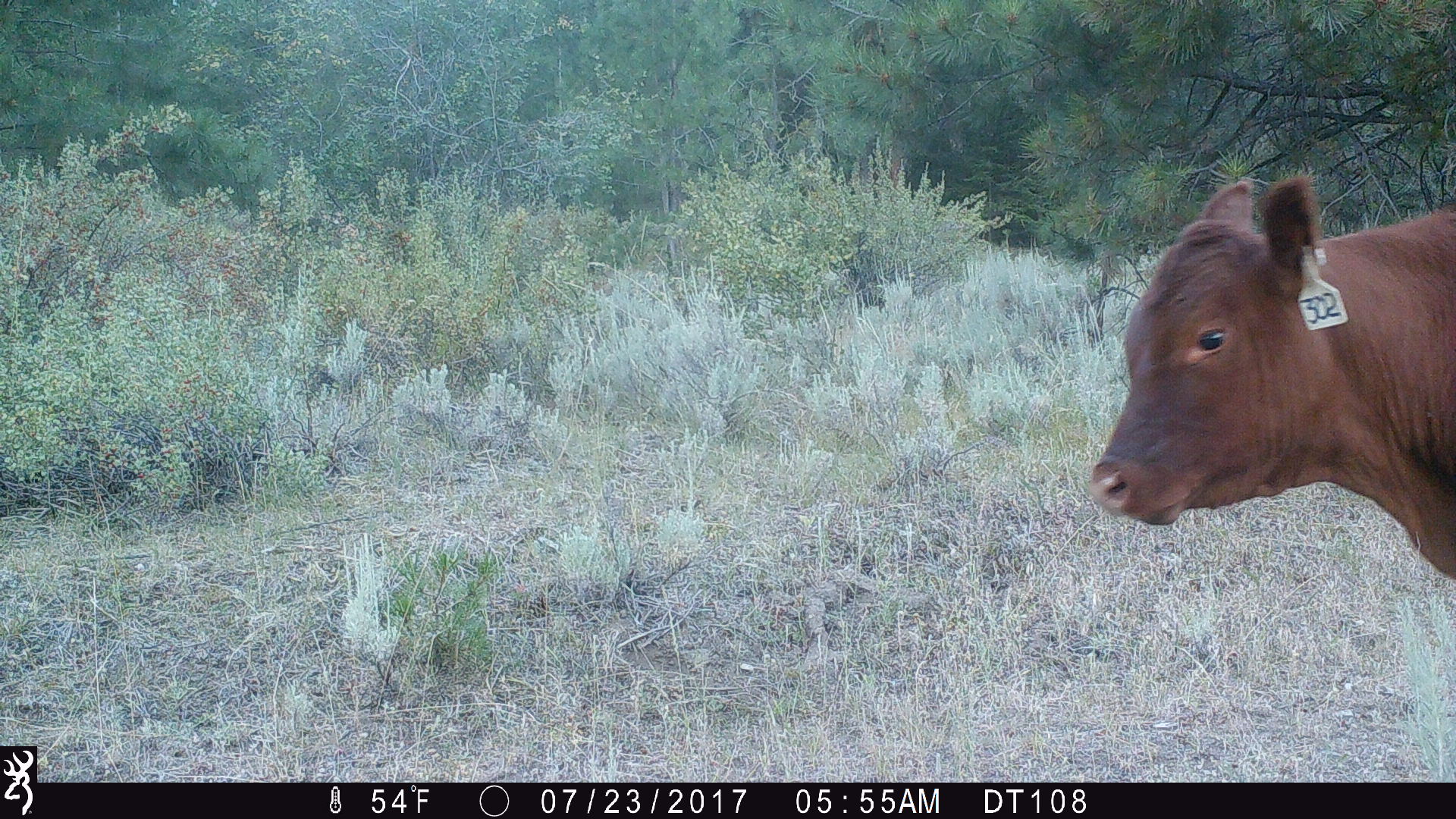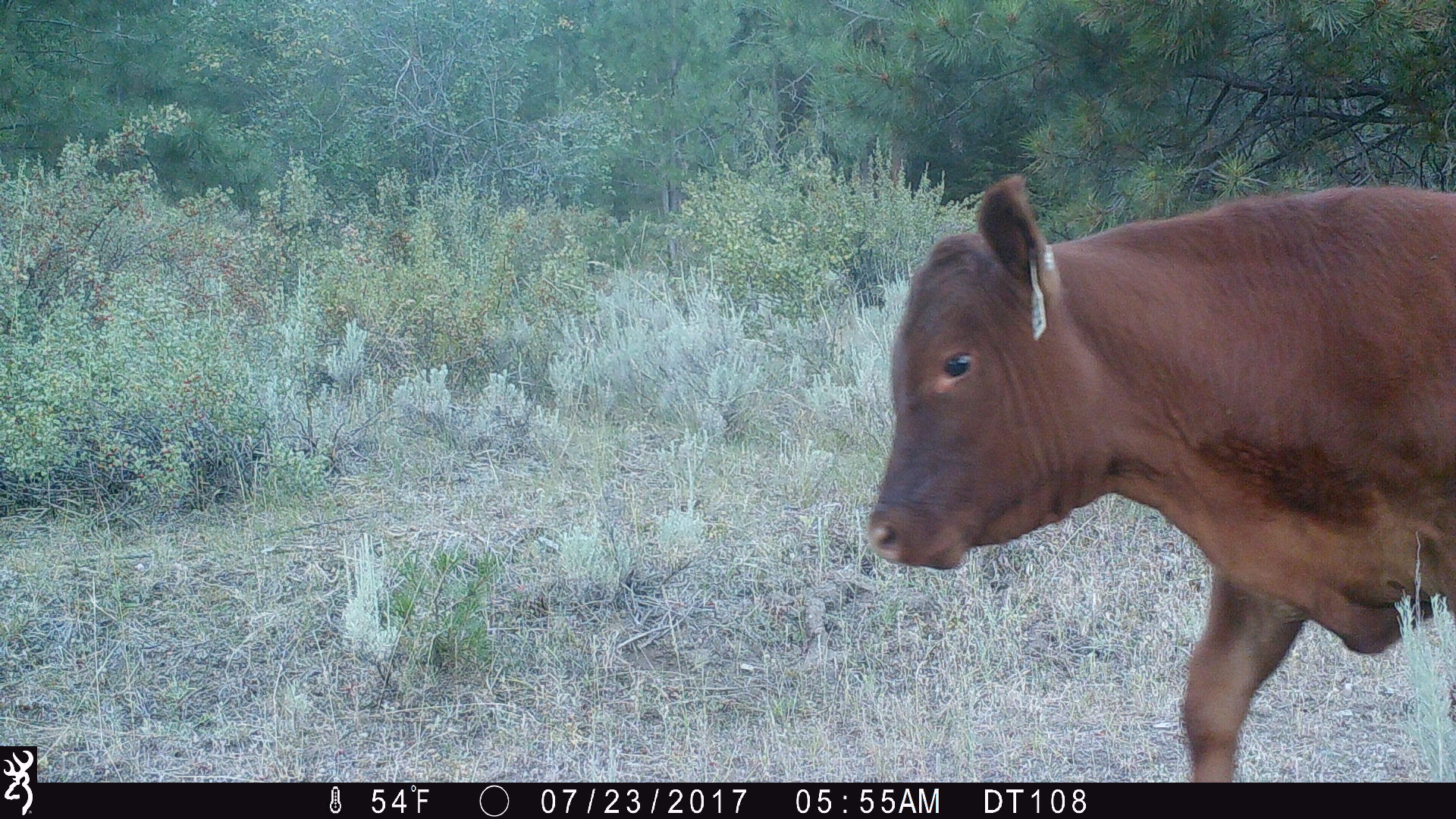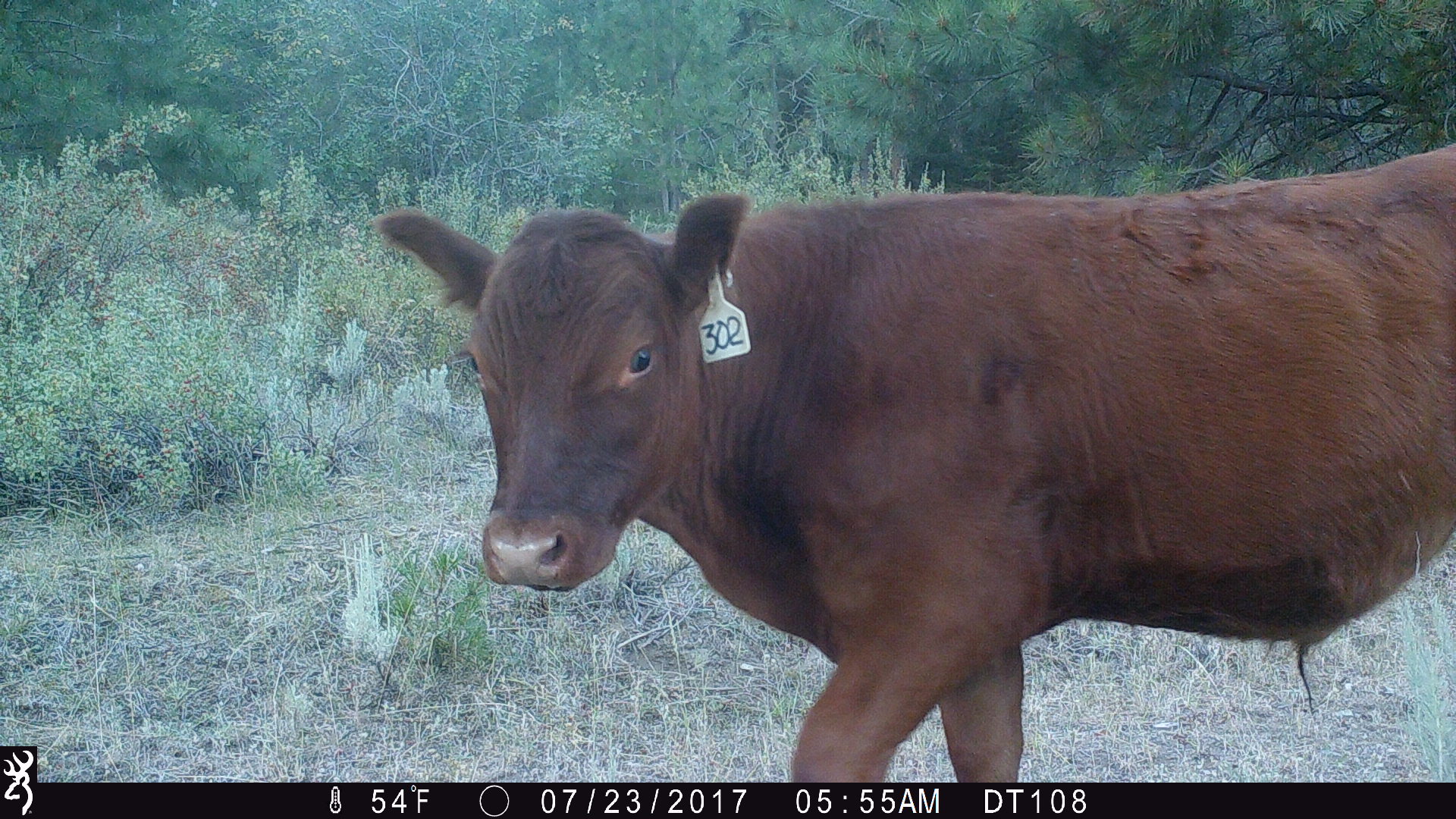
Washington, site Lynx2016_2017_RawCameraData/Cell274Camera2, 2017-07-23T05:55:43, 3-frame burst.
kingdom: Animalia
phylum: Chordata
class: Mammalia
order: Artiodactyla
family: Bovidae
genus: Bos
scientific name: Bos taurus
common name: domestic cattle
Domestic cattle (Bos taurus). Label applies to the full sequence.